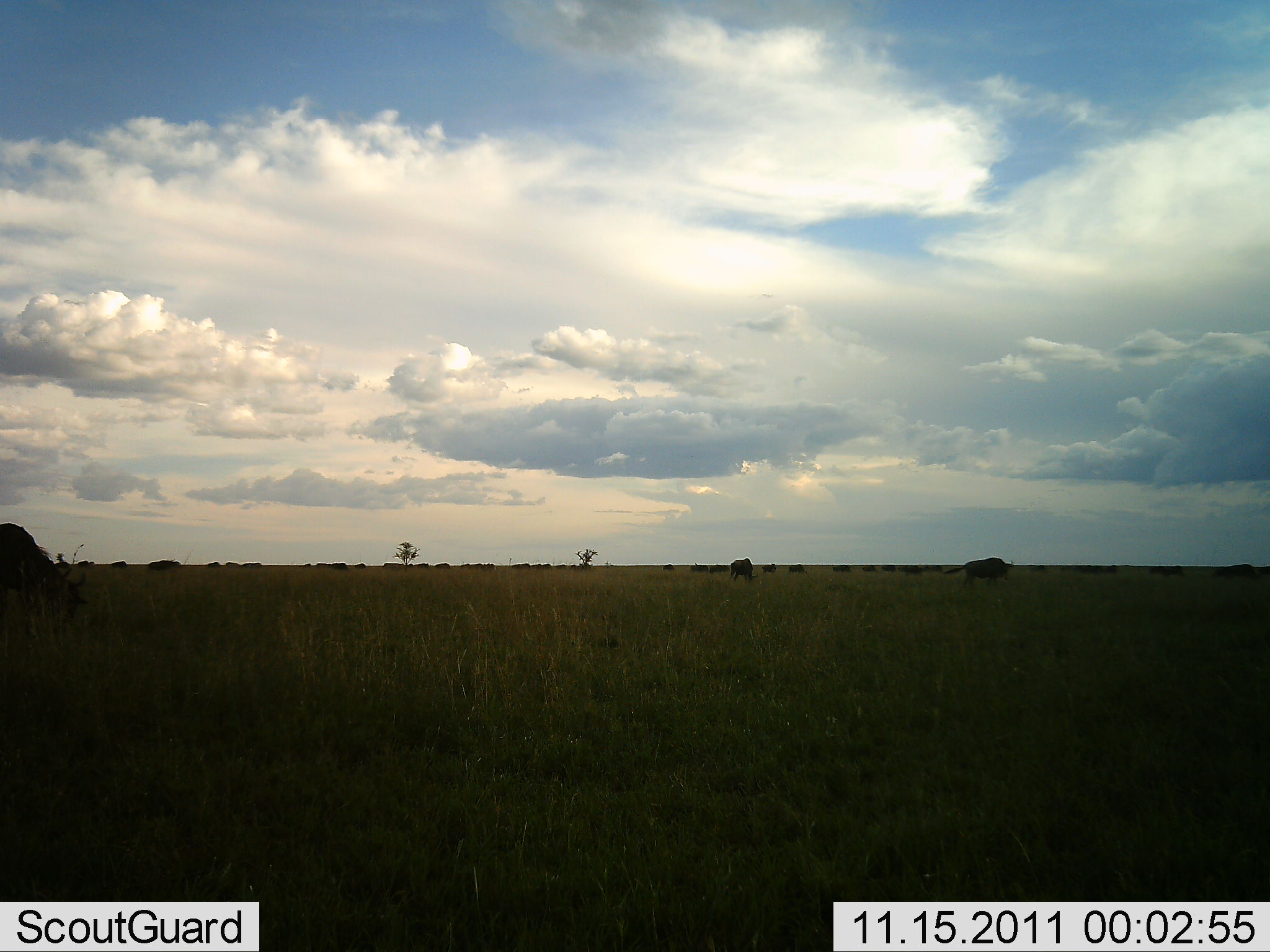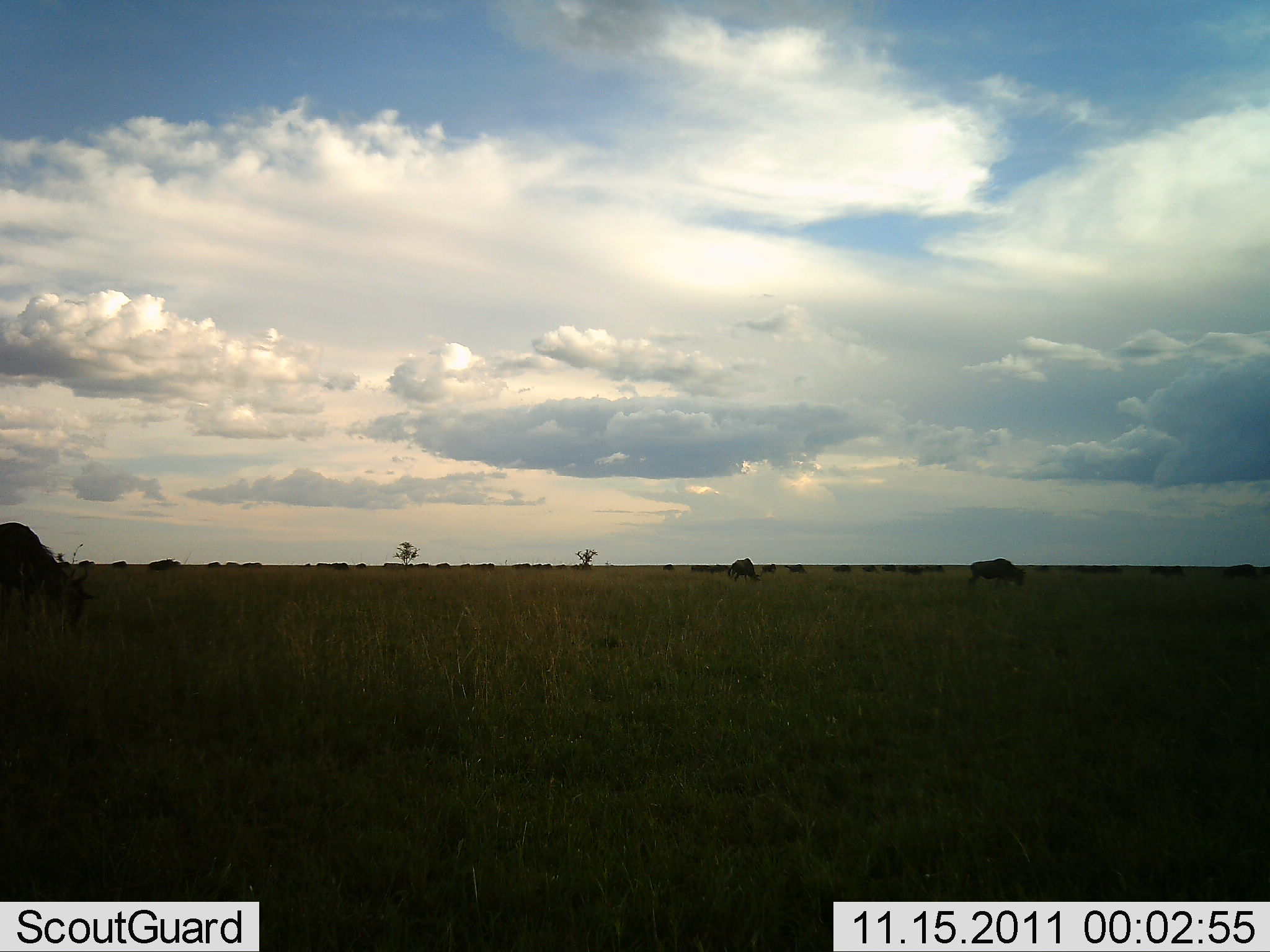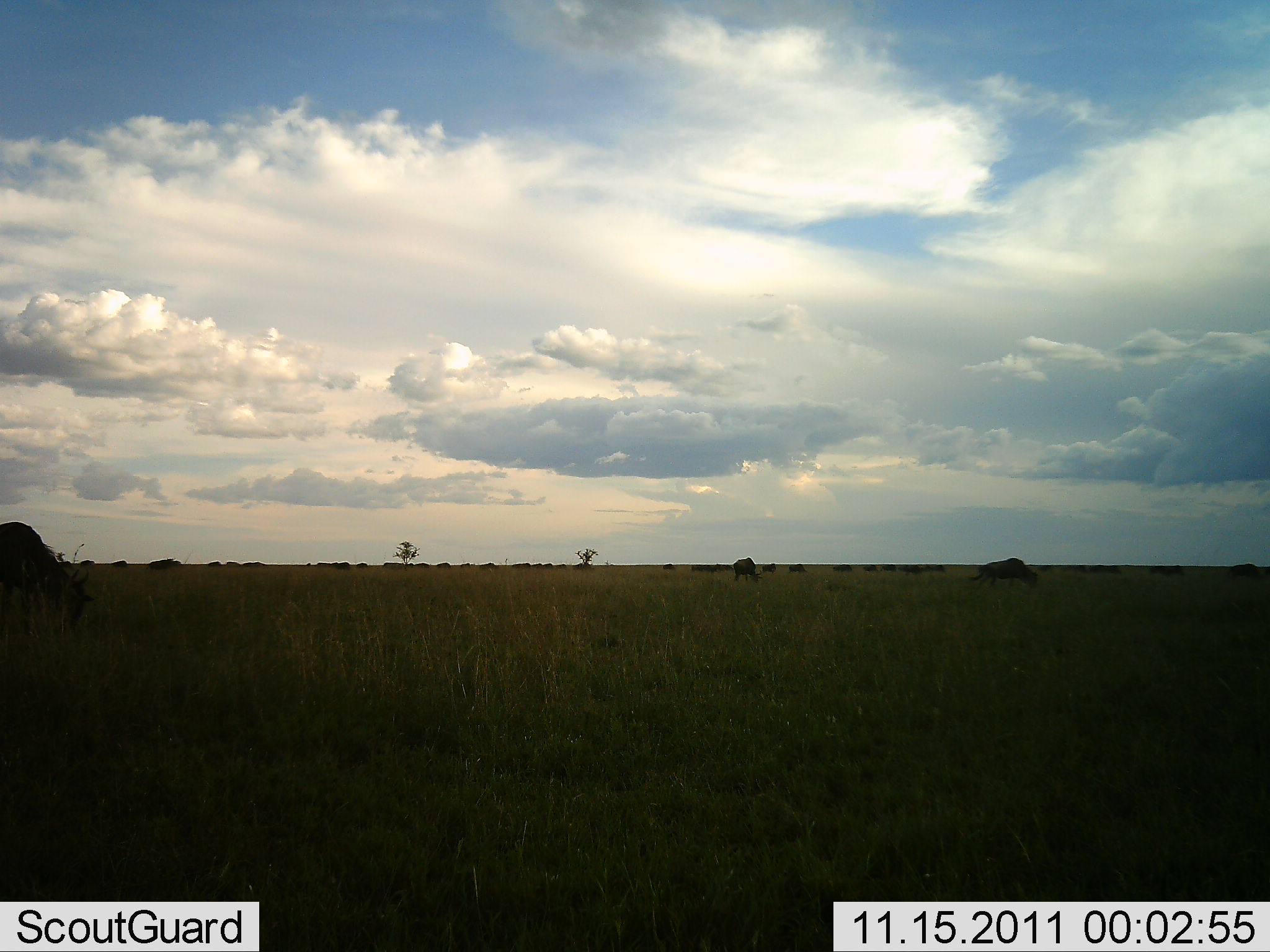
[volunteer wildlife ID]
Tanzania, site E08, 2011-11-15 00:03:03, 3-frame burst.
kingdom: Animalia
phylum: Chordata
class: Mammalia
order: Artiodactyla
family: Bovidae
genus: Connochaetes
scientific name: Connochaetes taurinus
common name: blue wildebeest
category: wildebeest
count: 11-50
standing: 25%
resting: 0%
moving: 58%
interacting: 0%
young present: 0%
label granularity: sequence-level